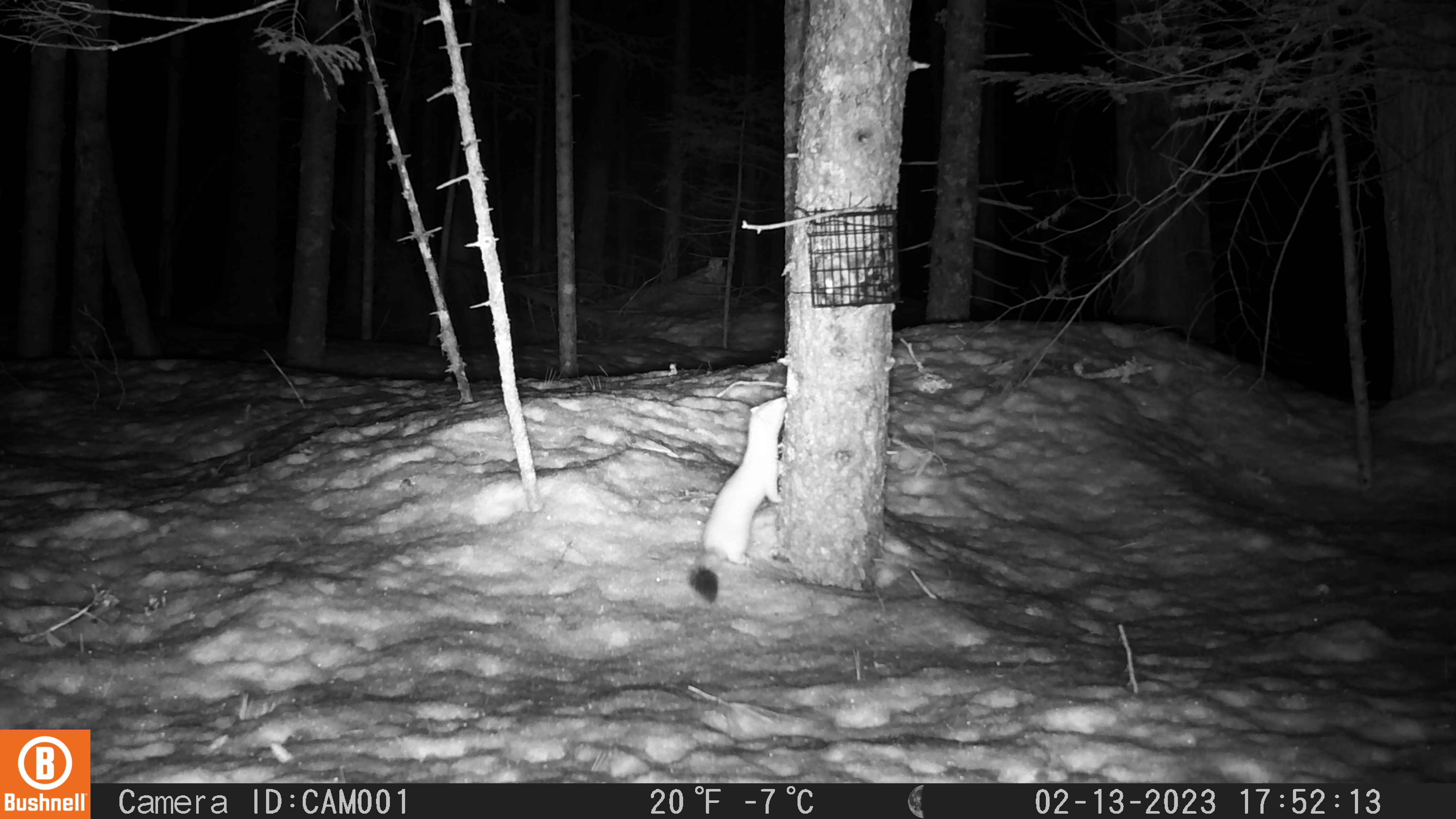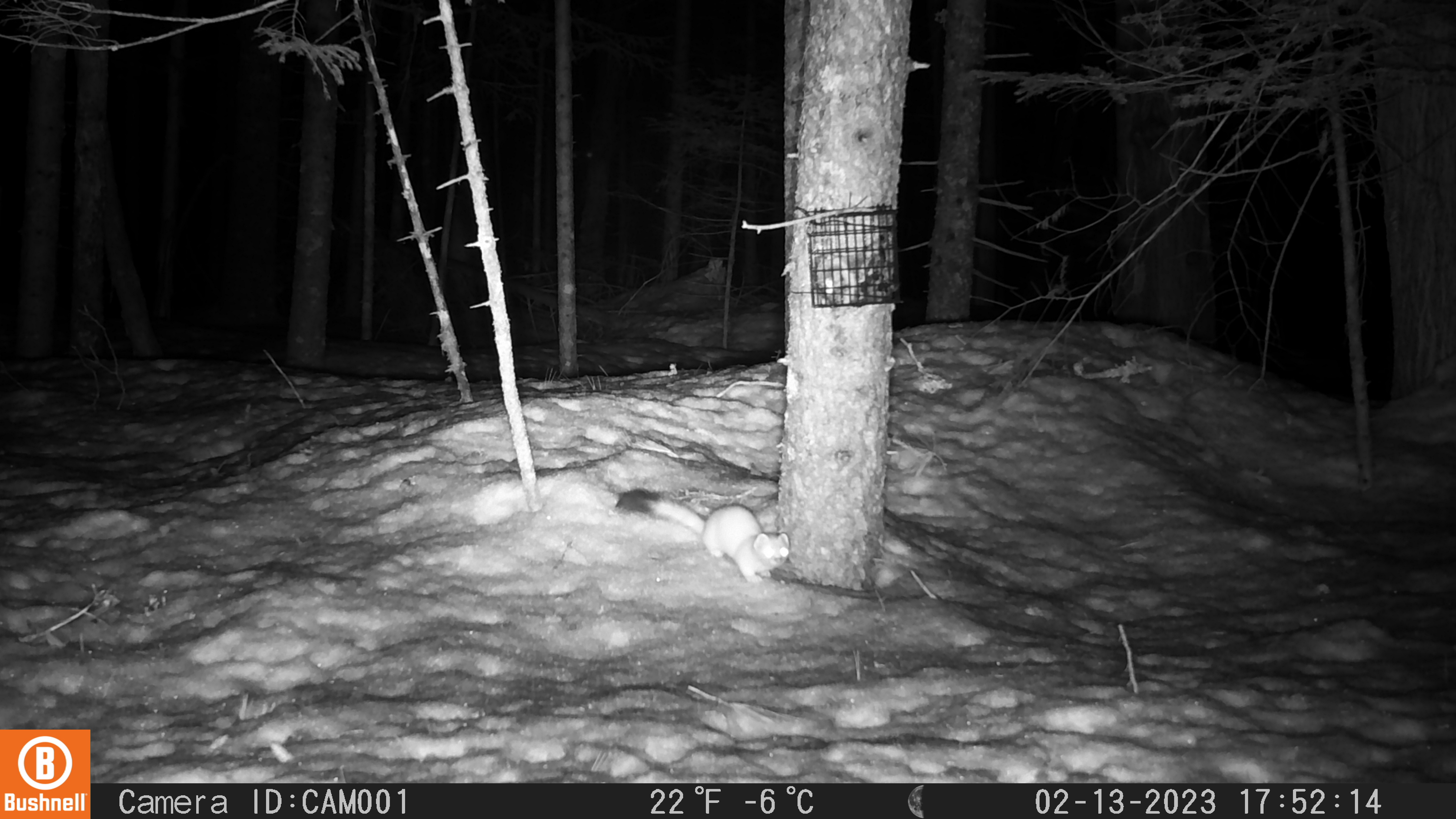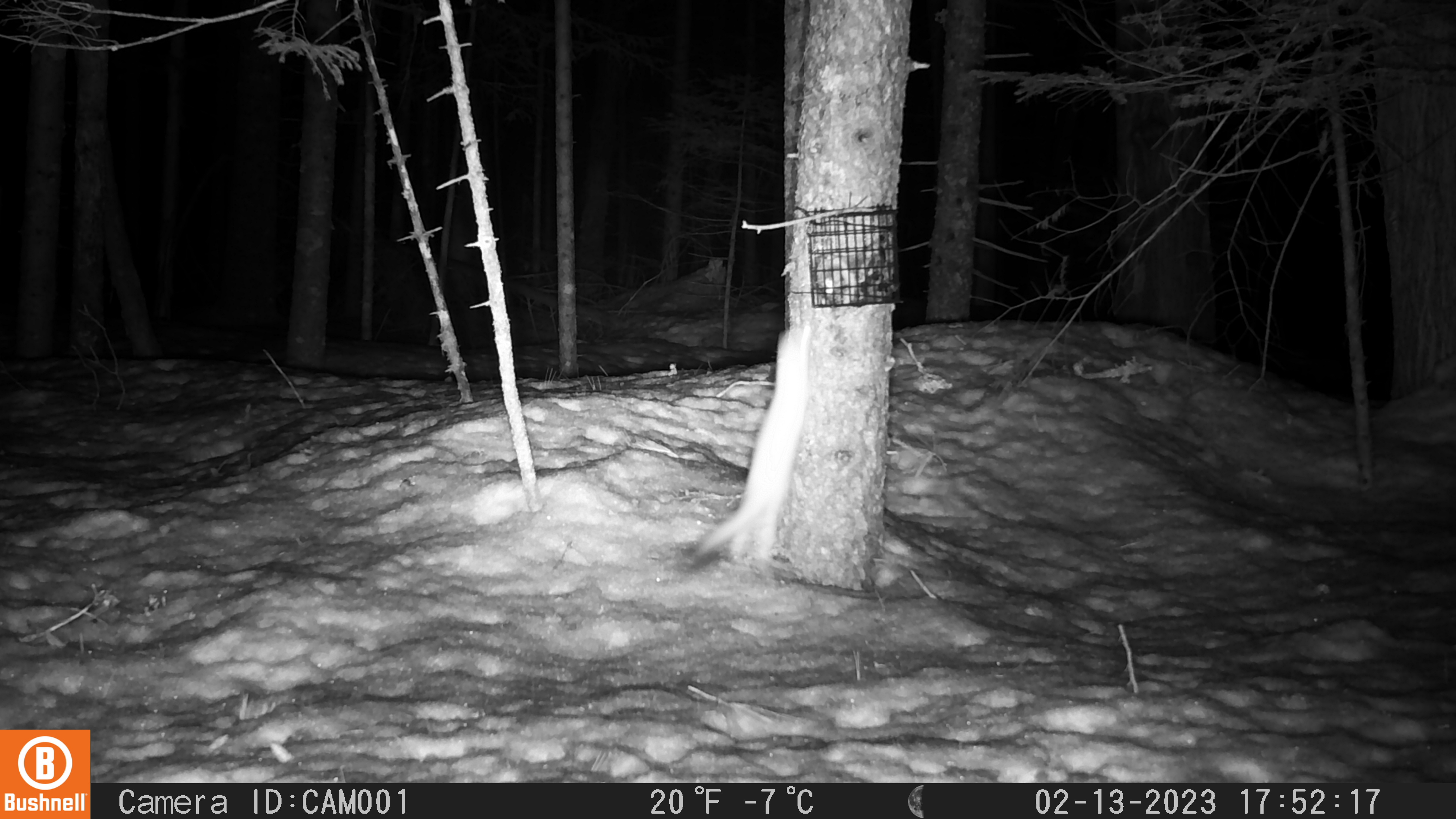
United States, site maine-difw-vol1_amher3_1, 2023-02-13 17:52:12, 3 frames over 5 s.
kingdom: Animalia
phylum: Chordata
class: Mammalia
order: Carnivora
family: Mustelidae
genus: Neogale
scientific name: Neogale frenata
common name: long-tailed weasel